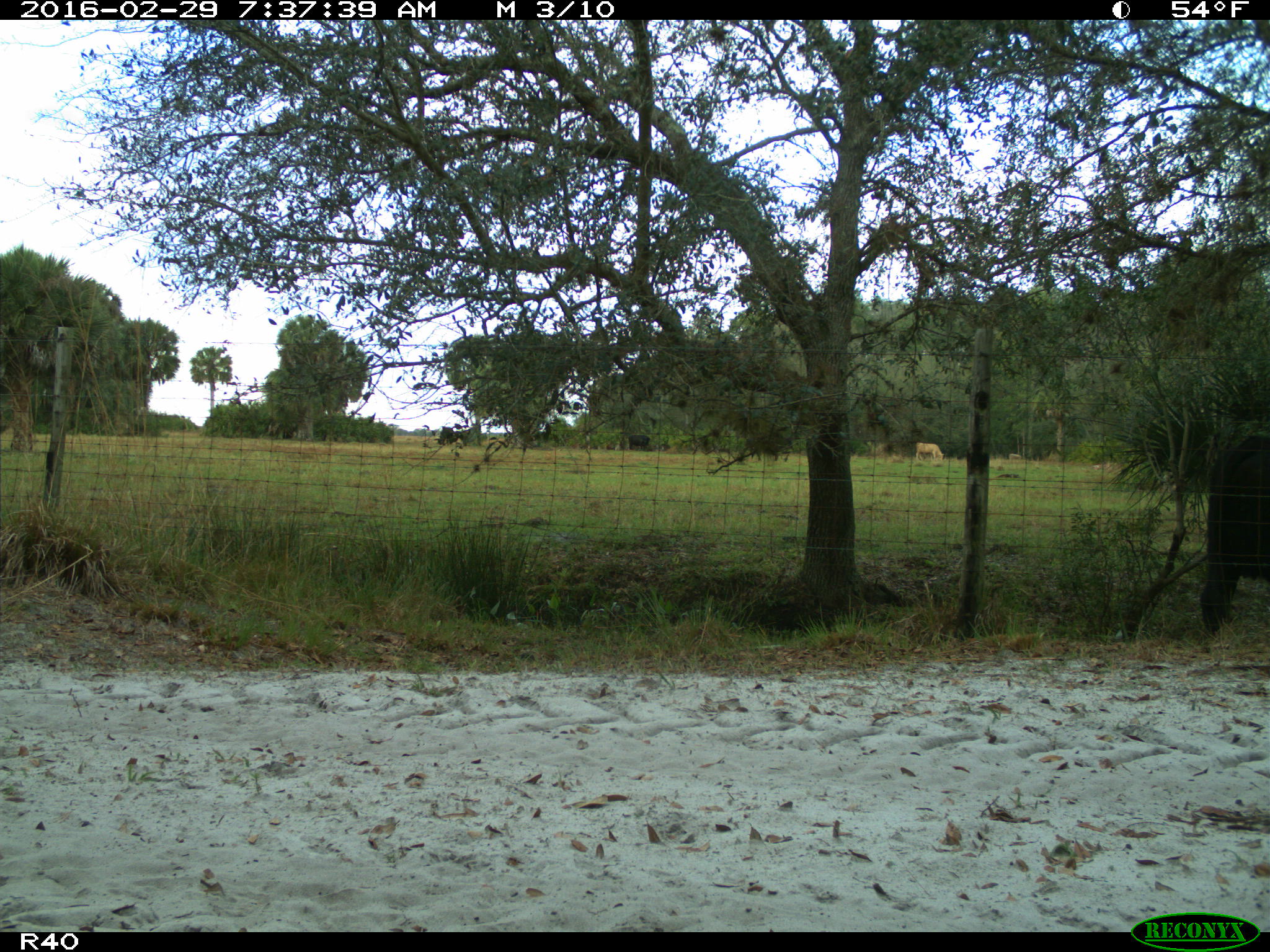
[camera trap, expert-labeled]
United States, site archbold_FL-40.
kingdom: Animalia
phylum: Chordata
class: Mammalia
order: Artiodactyla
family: Bovidae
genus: Bos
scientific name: Bos taurus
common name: domestic cow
Bos taurus (domestic cow).